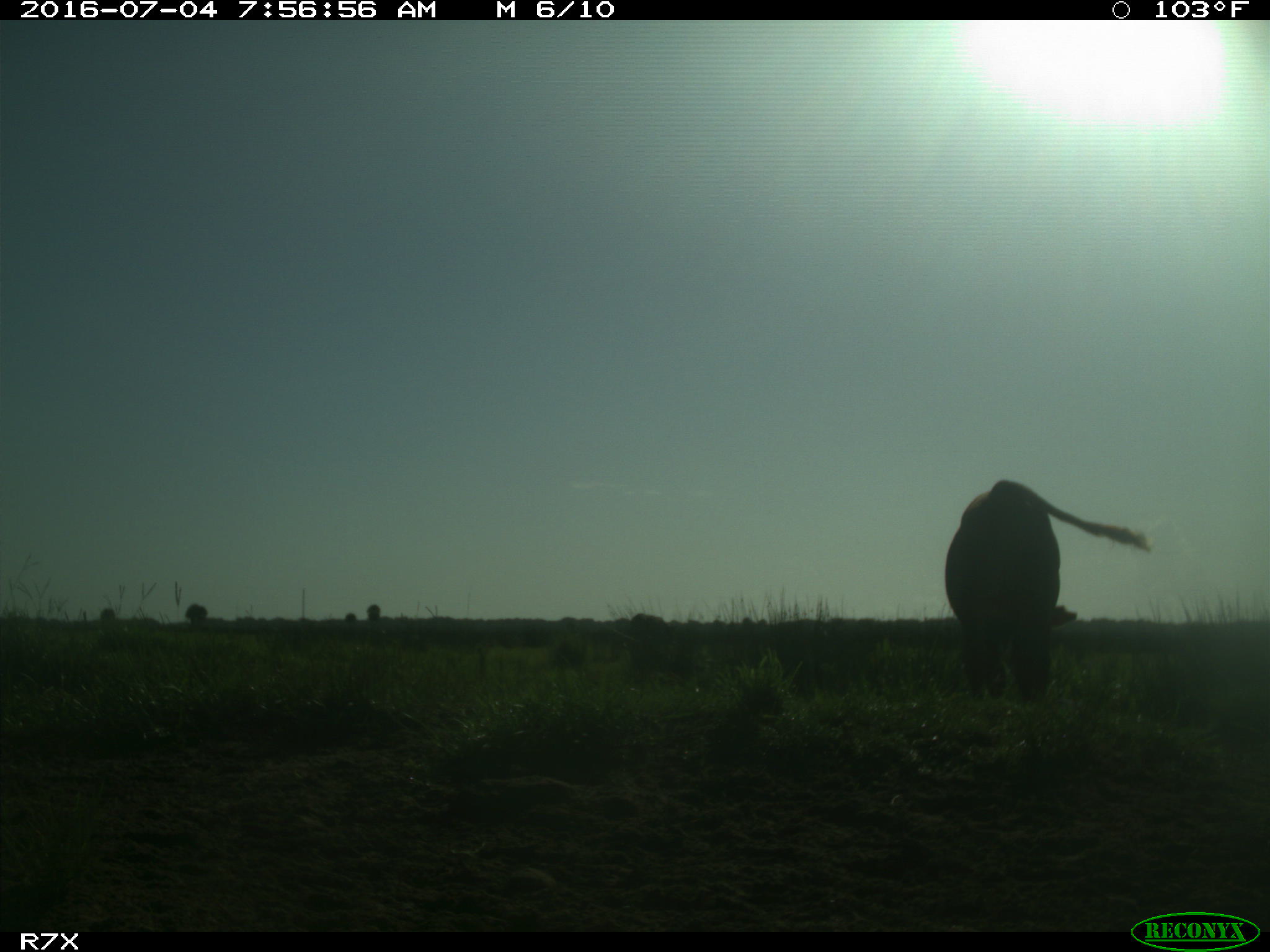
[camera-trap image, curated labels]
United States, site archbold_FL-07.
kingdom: Animalia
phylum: Chordata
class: Mammalia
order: Artiodactyla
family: Bovidae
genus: Bos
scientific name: Bos taurus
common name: domestic cow